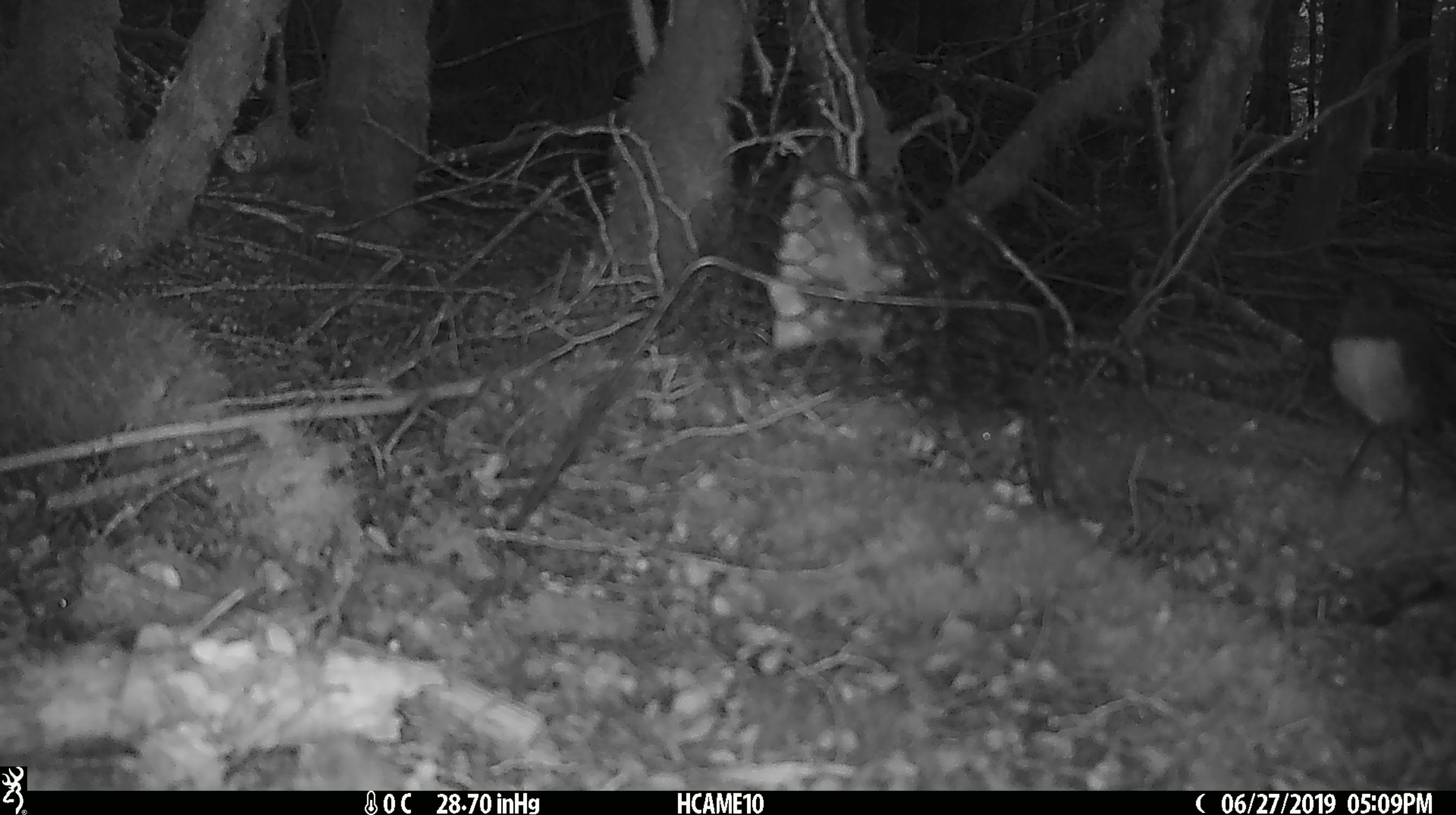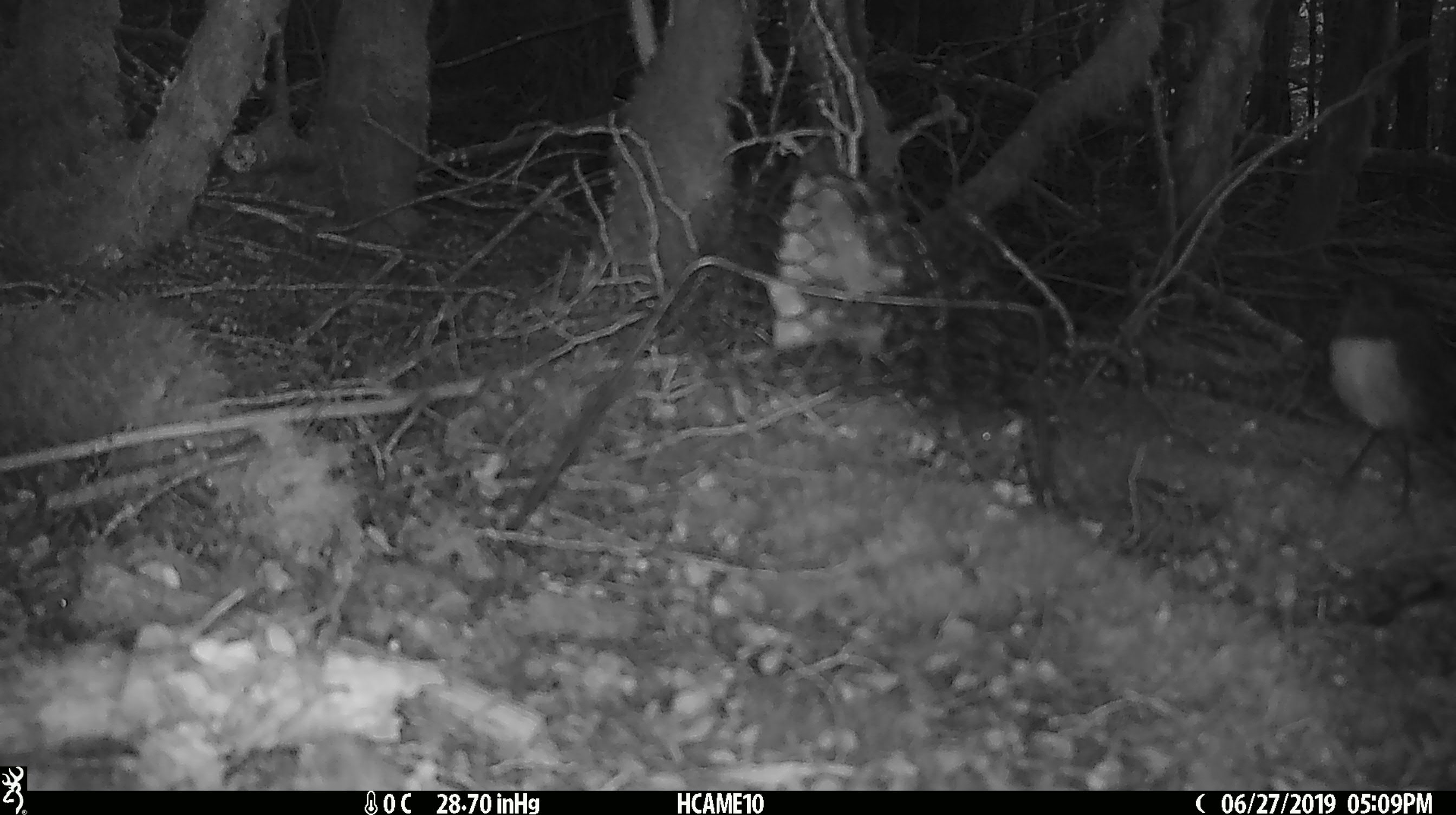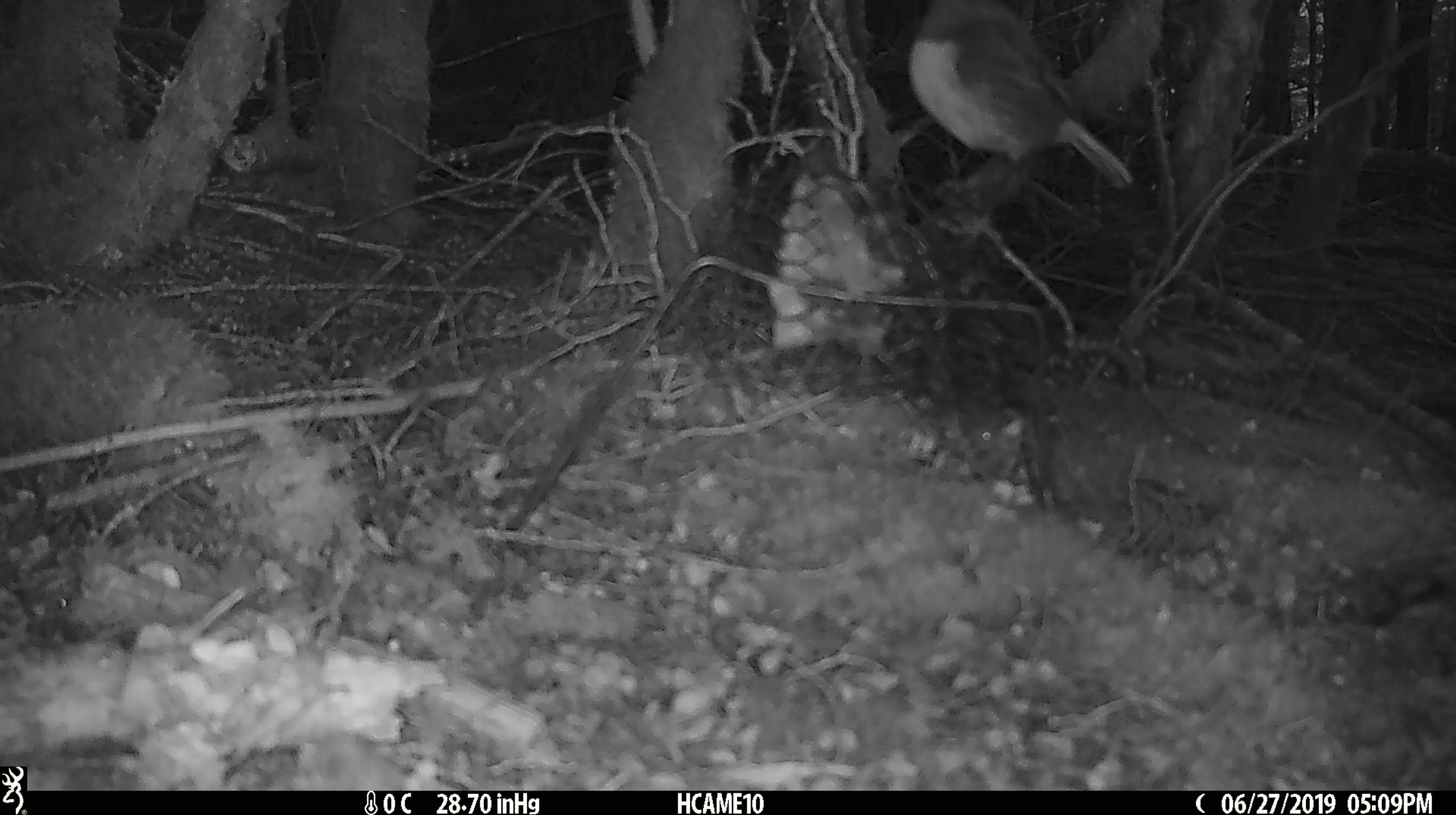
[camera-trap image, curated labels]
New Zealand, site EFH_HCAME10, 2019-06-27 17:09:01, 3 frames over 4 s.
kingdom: Animalia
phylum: Chordata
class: Aves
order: Passeriformes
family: Petroicidae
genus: Petroica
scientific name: Petroica australis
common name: new zealand robin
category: robin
Robin (new zealand robin) (Petroica australis).